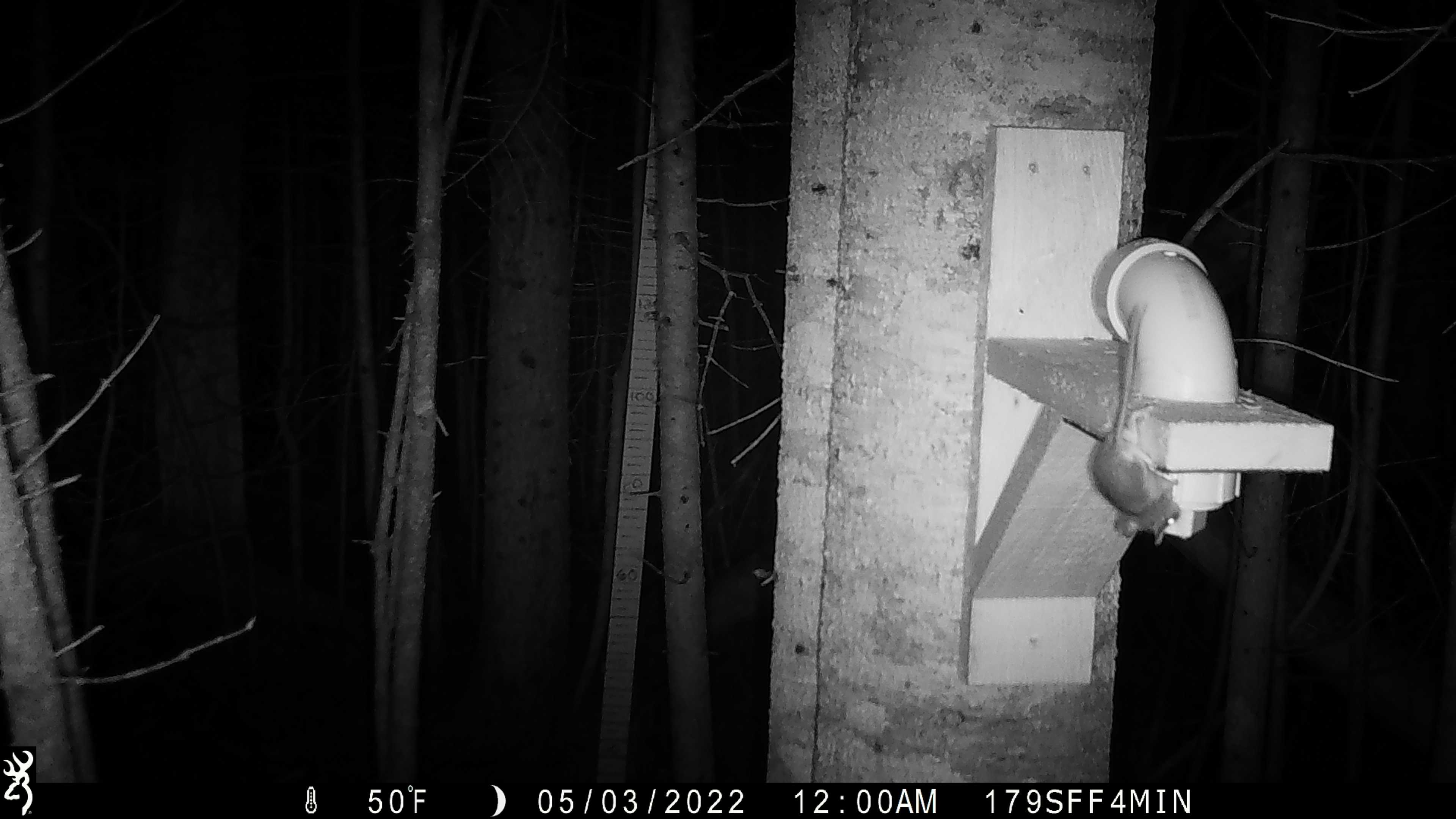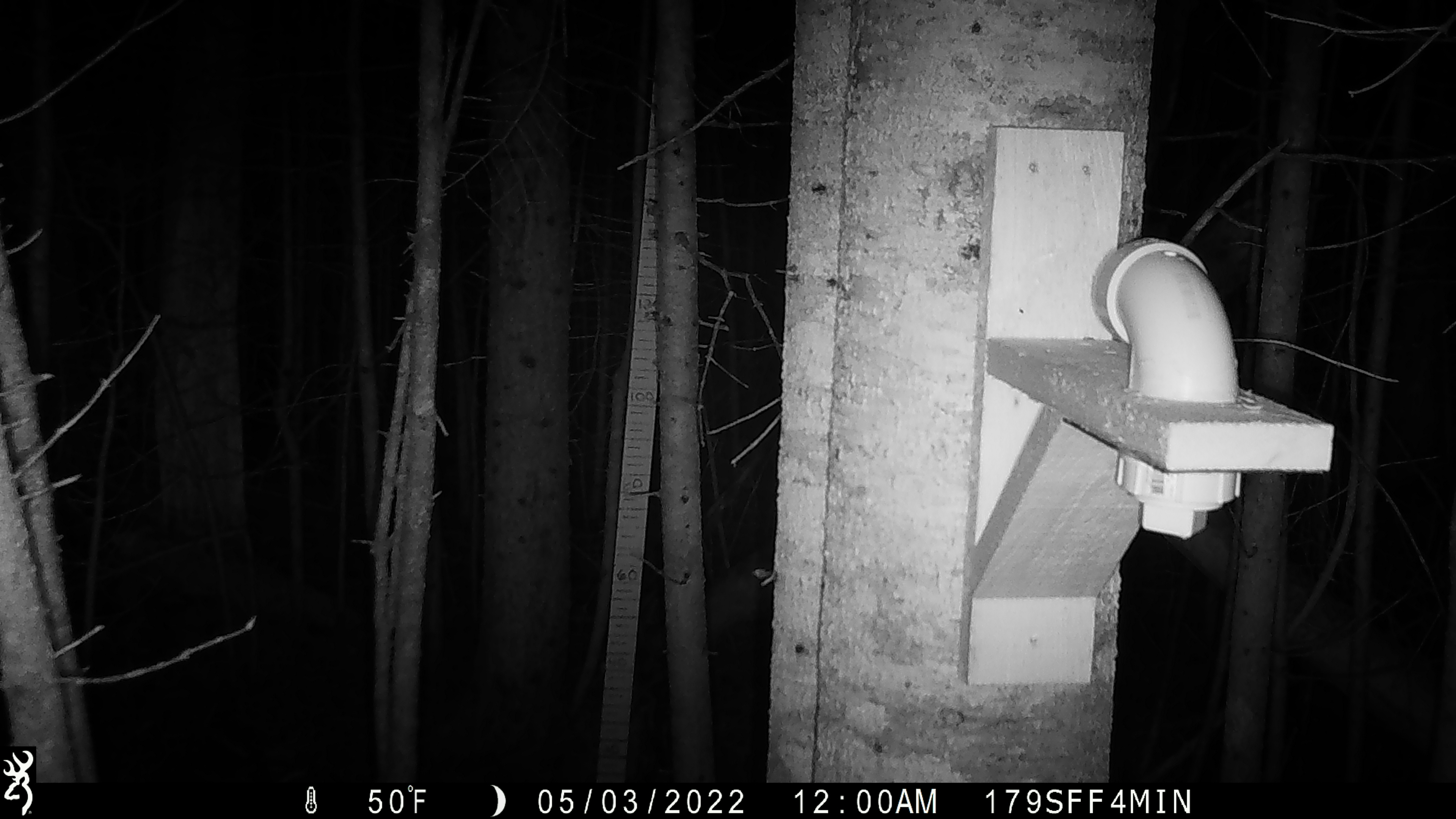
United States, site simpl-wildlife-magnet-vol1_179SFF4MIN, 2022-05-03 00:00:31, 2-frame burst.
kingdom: Animalia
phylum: Chordata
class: Mammalia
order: Rodentia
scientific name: Rodentia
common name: mouse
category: mouse sp.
Mouse sp. (mouse) (Rodentia).